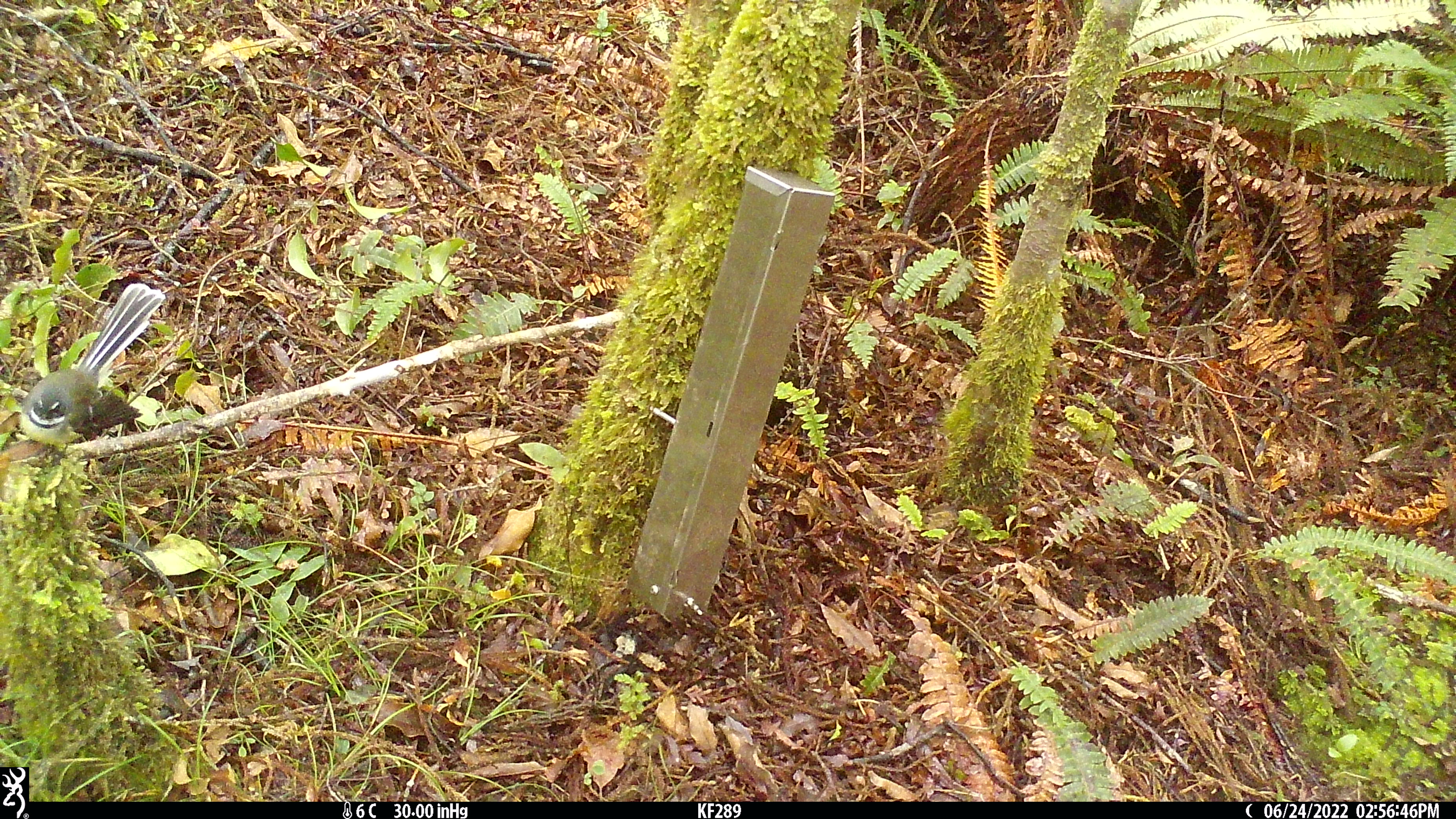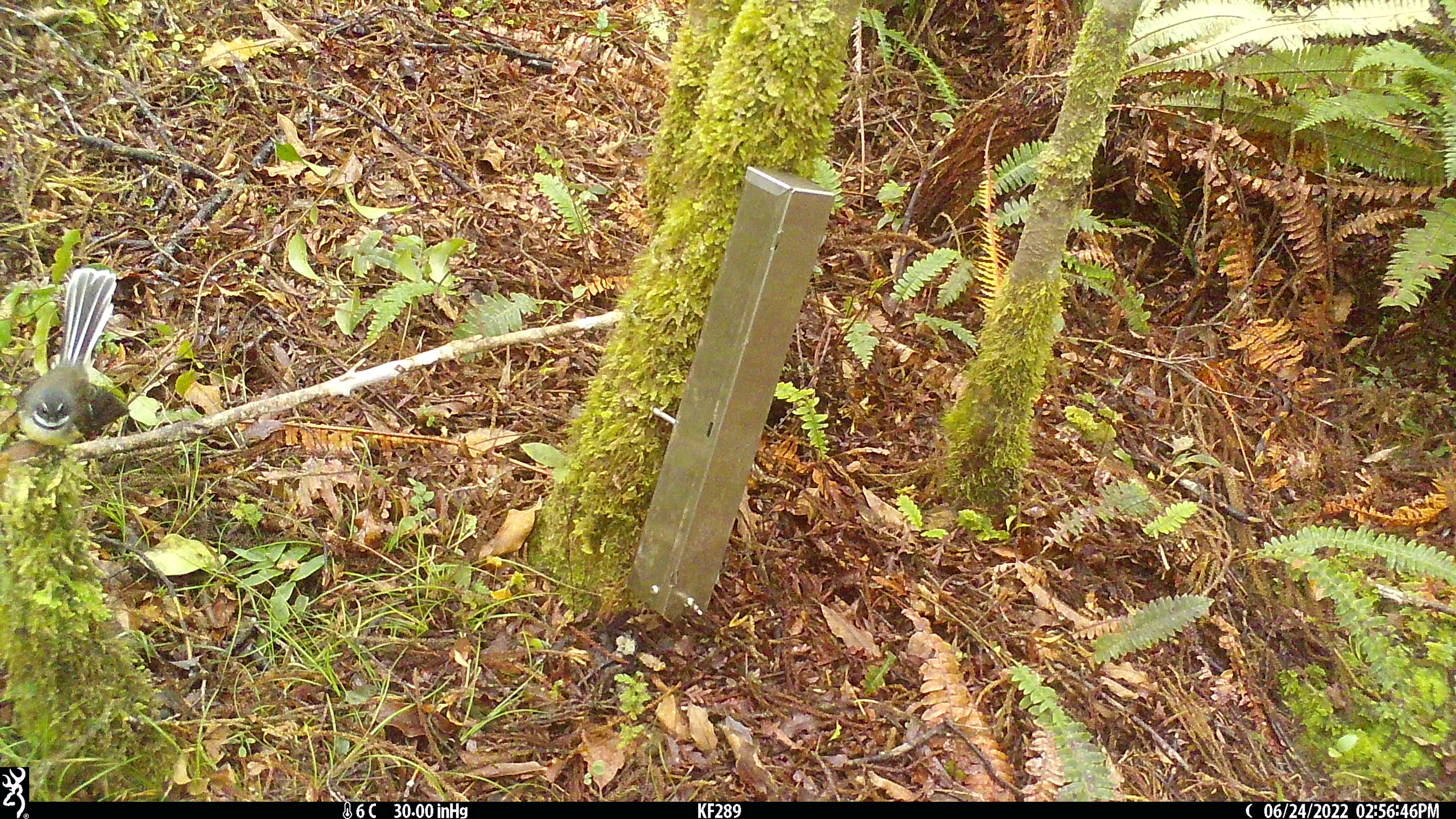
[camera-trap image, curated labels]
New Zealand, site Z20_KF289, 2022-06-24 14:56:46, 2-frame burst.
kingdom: Animalia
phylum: Chordata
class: Aves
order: Passeriformes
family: Rhipiduridae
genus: Rhipidura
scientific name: Rhipidura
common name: fantails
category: fantail